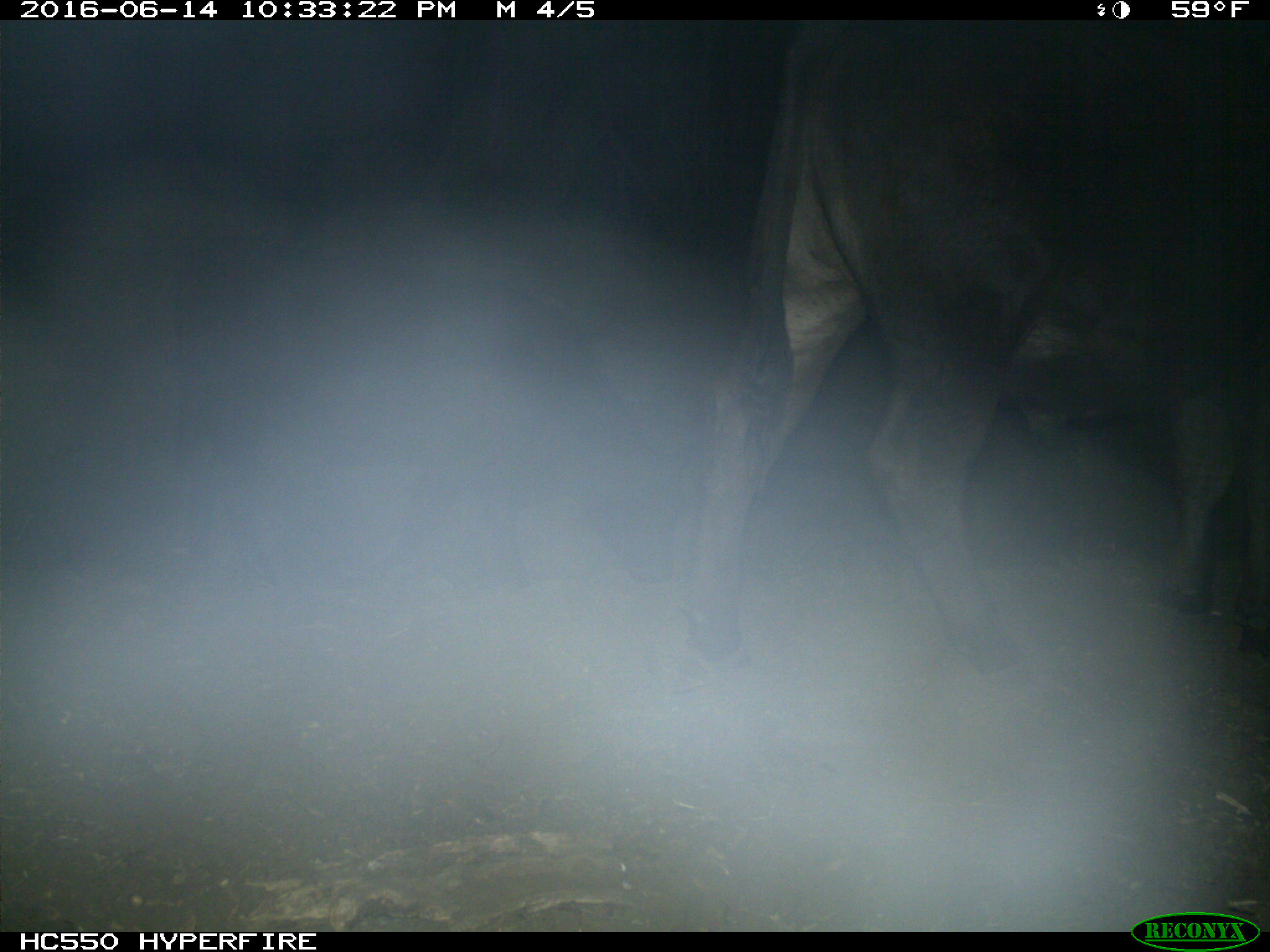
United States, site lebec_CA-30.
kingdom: Animalia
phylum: Chordata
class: Mammalia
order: Artiodactyla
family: Bovidae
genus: Bos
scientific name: Bos taurus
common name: domestic cow